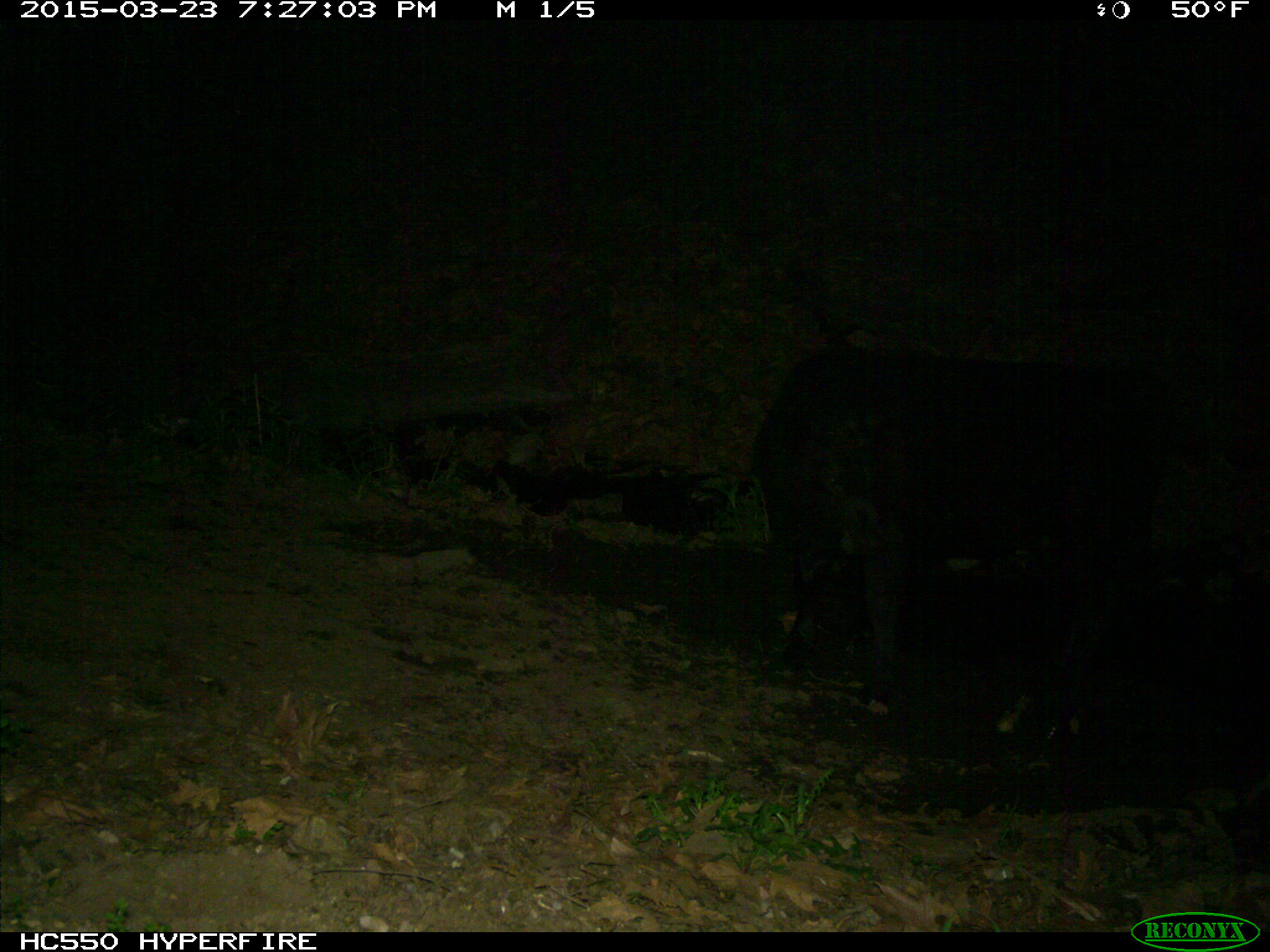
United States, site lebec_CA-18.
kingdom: Animalia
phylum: Chordata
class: Mammalia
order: Artiodactyla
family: Bovidae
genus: Bos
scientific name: Bos taurus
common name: domestic cow